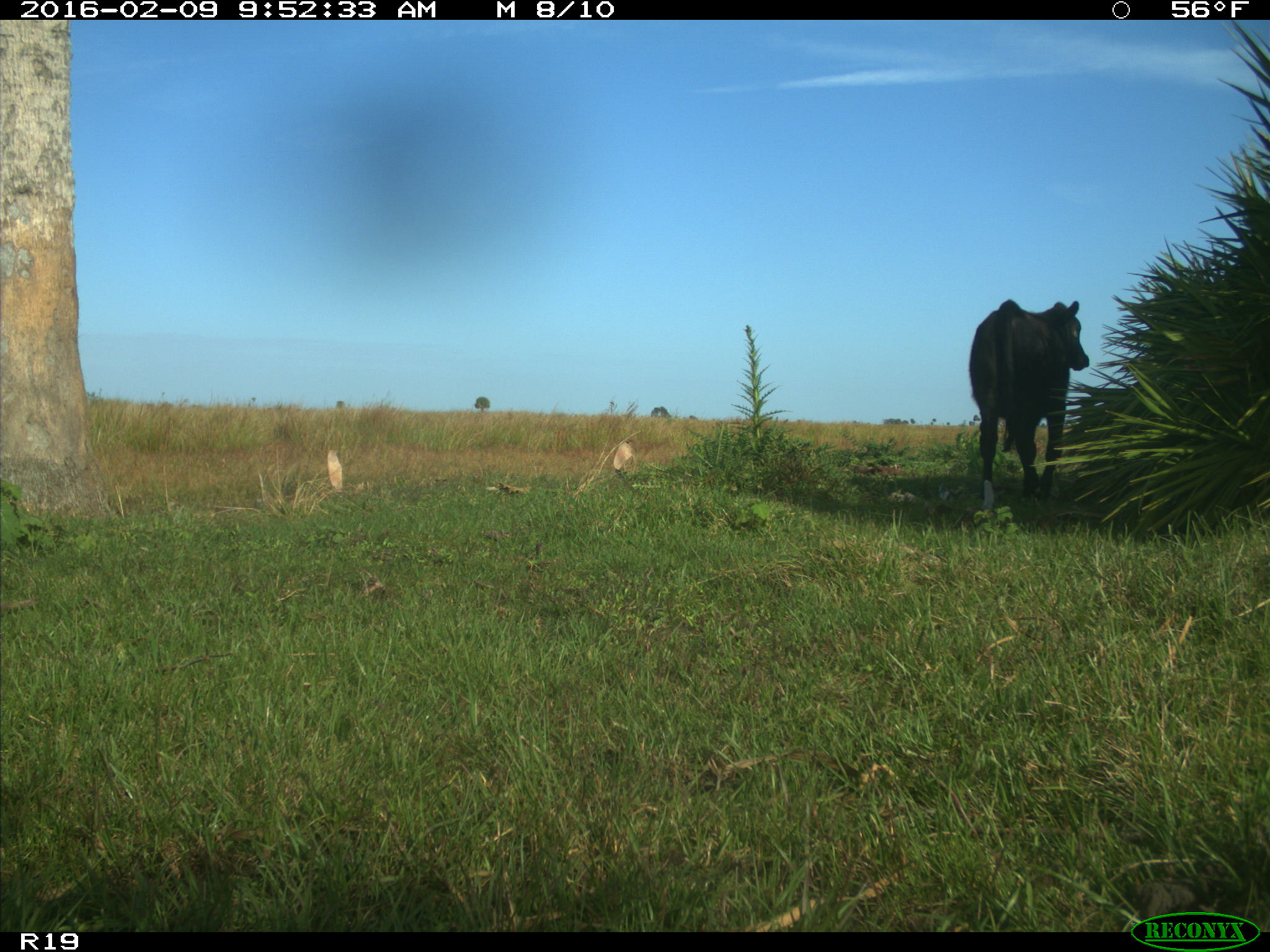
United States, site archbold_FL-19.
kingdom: Animalia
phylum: Chordata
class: Mammalia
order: Artiodactyla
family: Bovidae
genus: Bos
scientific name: Bos taurus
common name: domestic cow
Bos taurus (domestic cow).